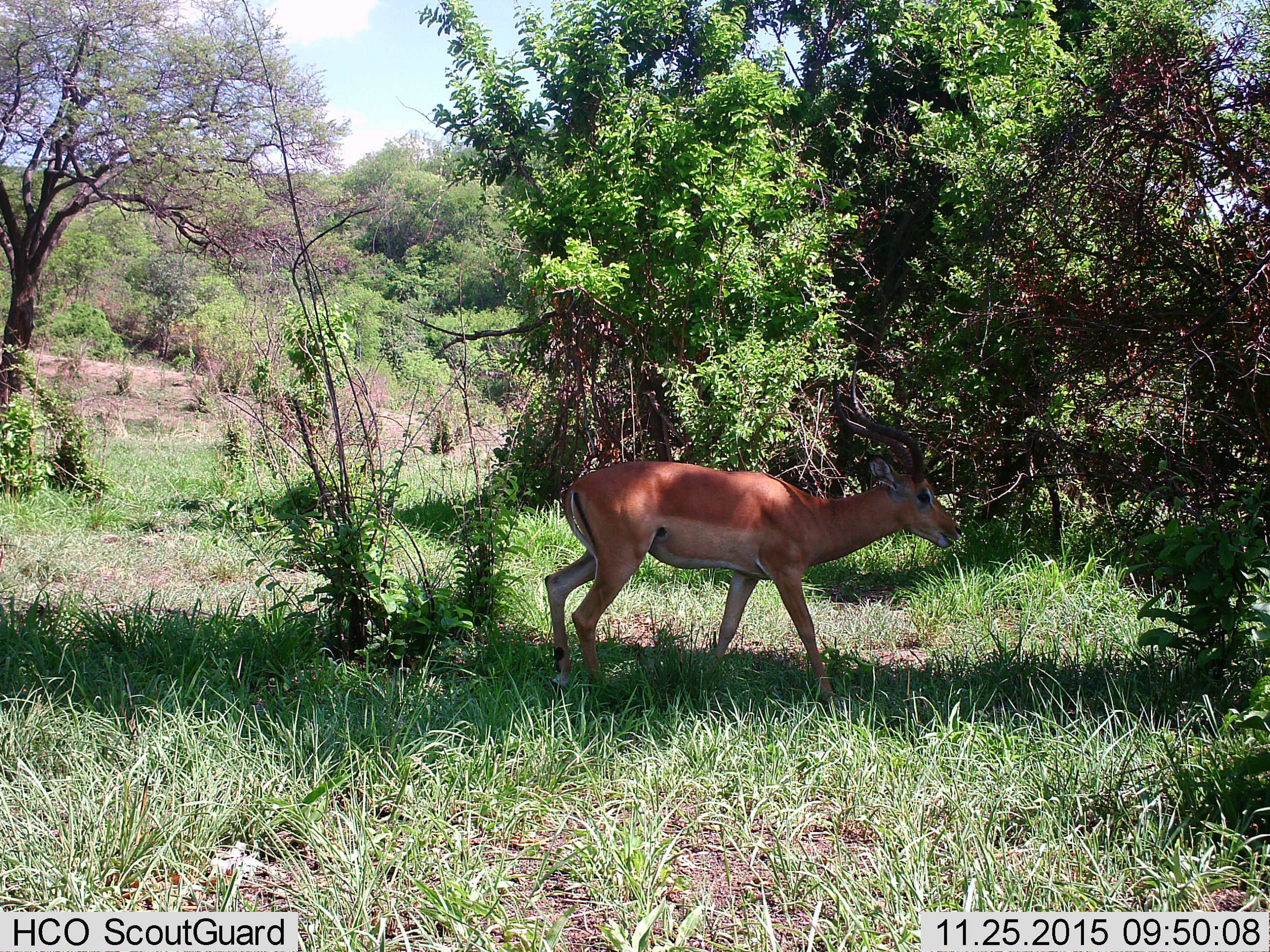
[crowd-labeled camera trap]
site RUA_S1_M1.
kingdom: Animalia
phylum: Chordata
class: Mammalia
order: Artiodactyla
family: Bovidae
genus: Aepyceros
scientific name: Aepyceros melampus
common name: impala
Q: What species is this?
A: Impala (Aepyceros melampus).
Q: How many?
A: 1.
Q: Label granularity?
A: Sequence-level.